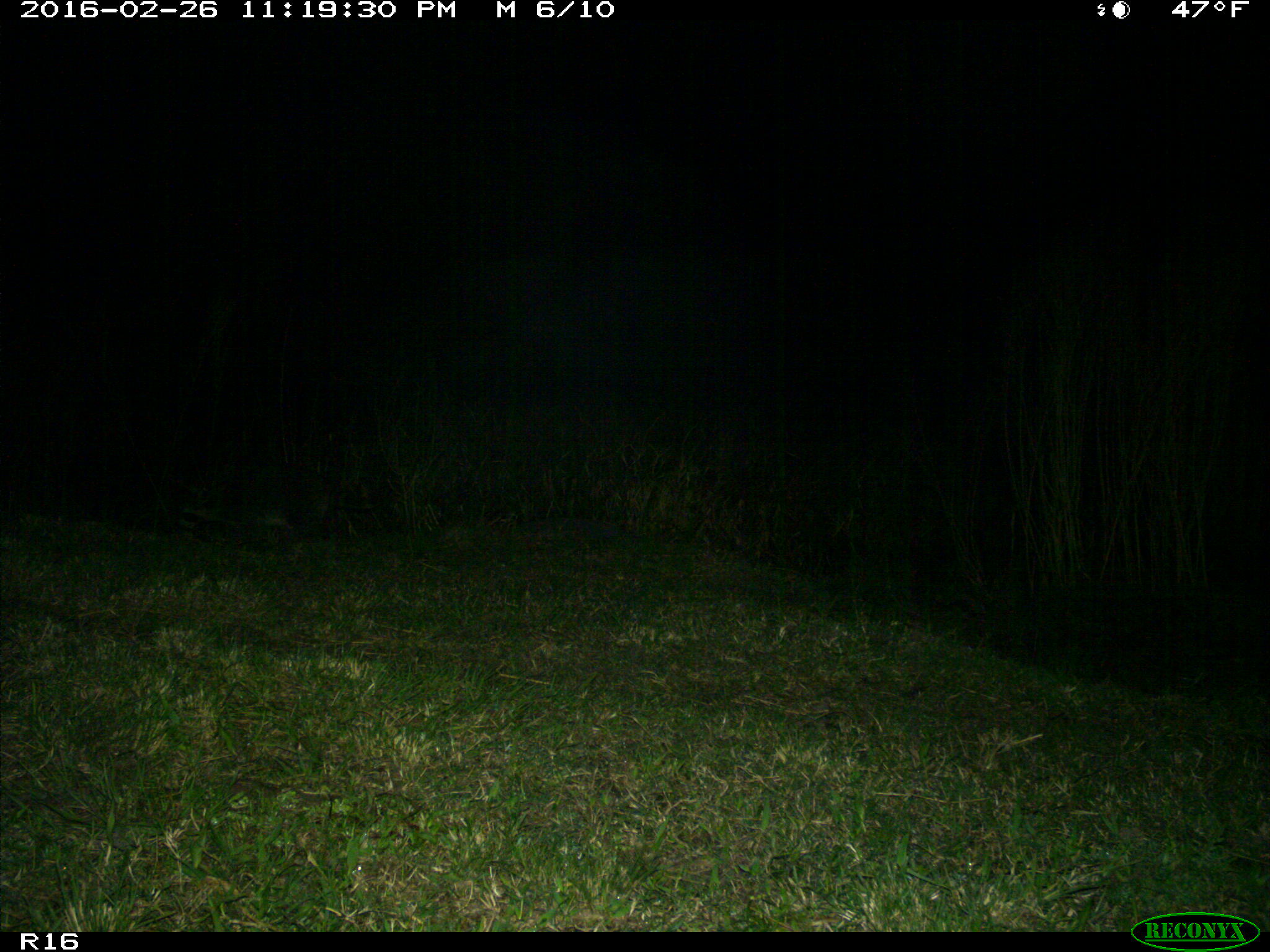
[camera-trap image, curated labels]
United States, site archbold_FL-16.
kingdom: Animalia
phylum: Chordata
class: Mammalia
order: Carnivora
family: Procyonidae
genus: Procyon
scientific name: Procyon lotor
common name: common raccoon